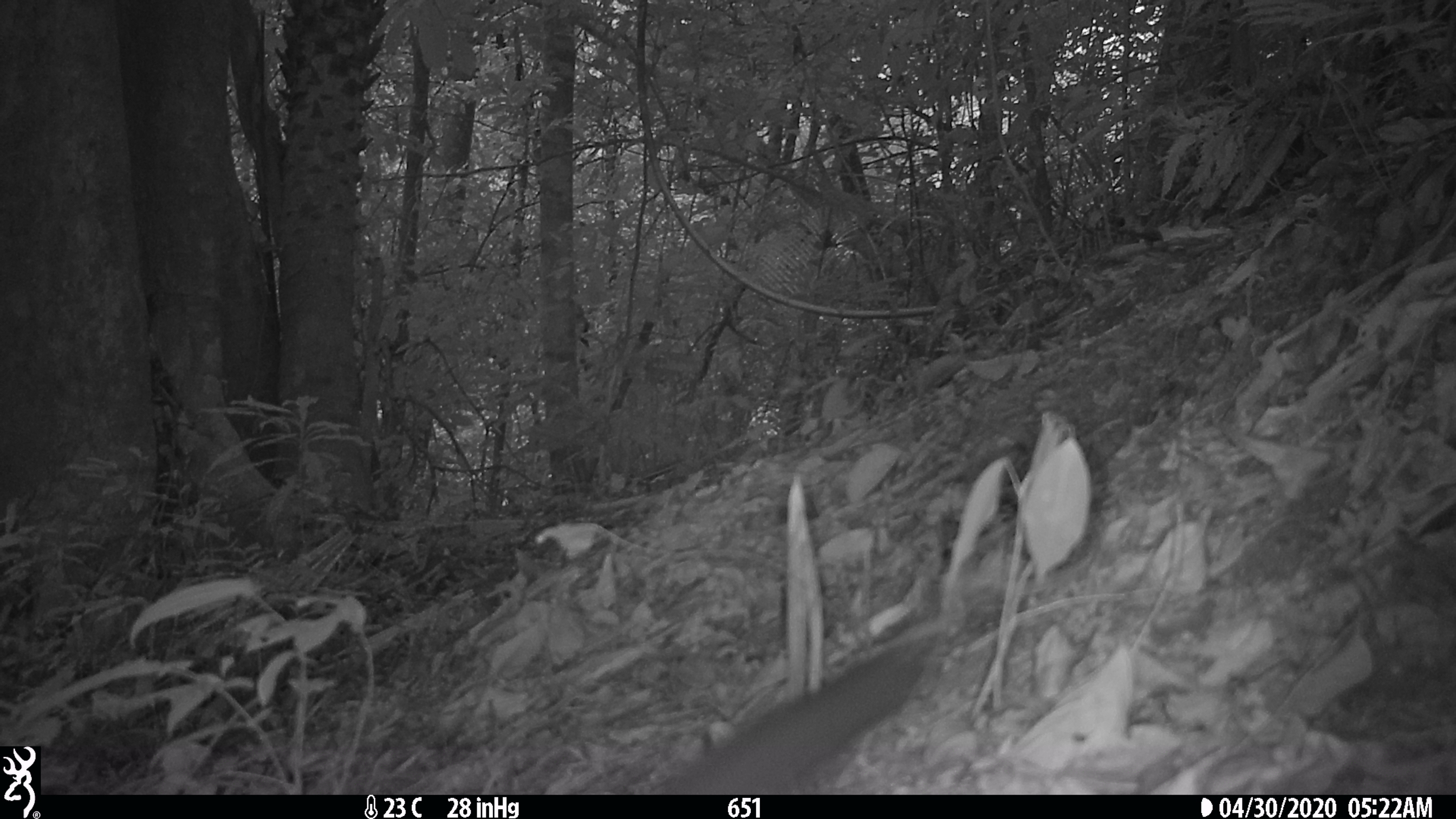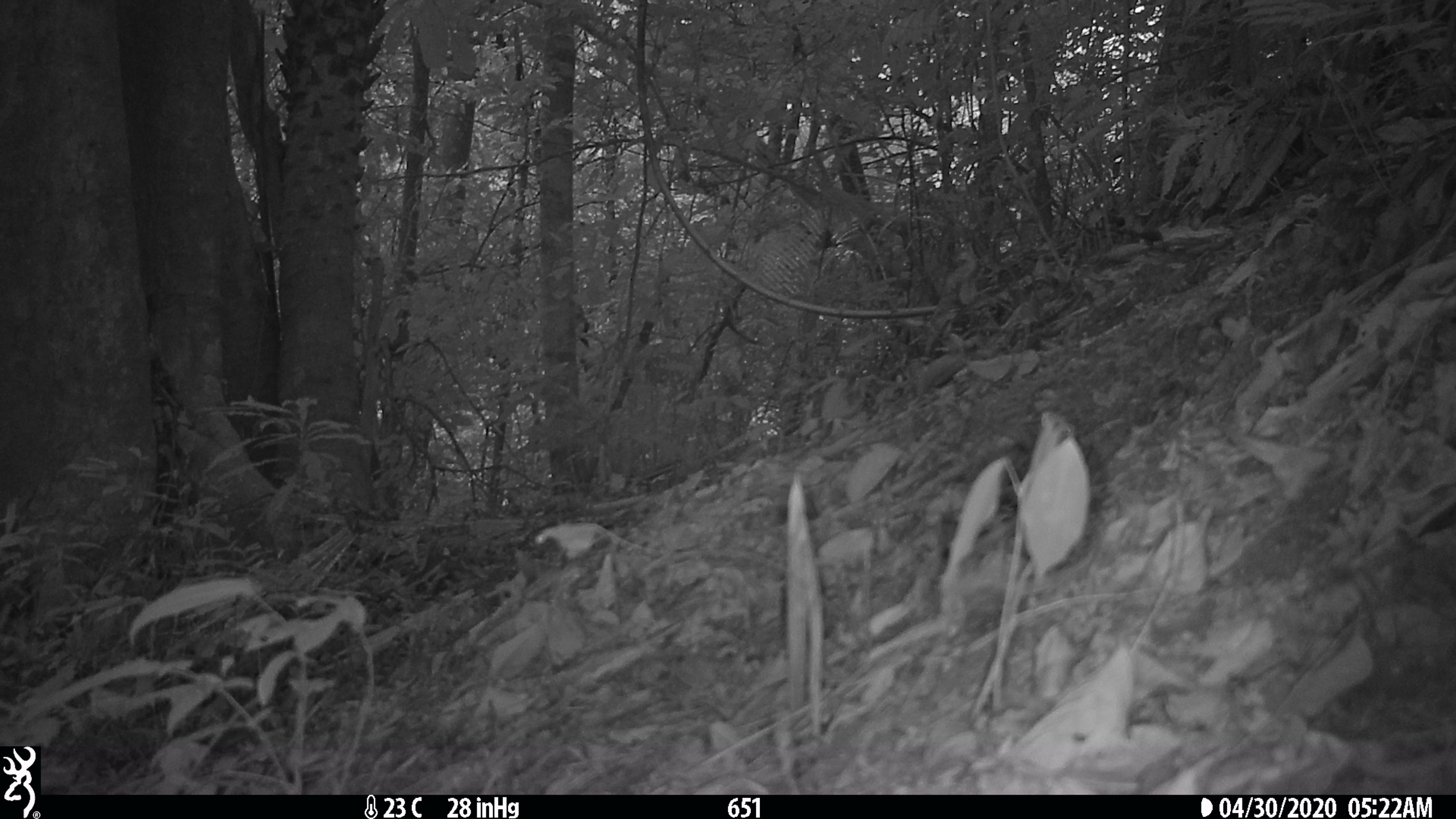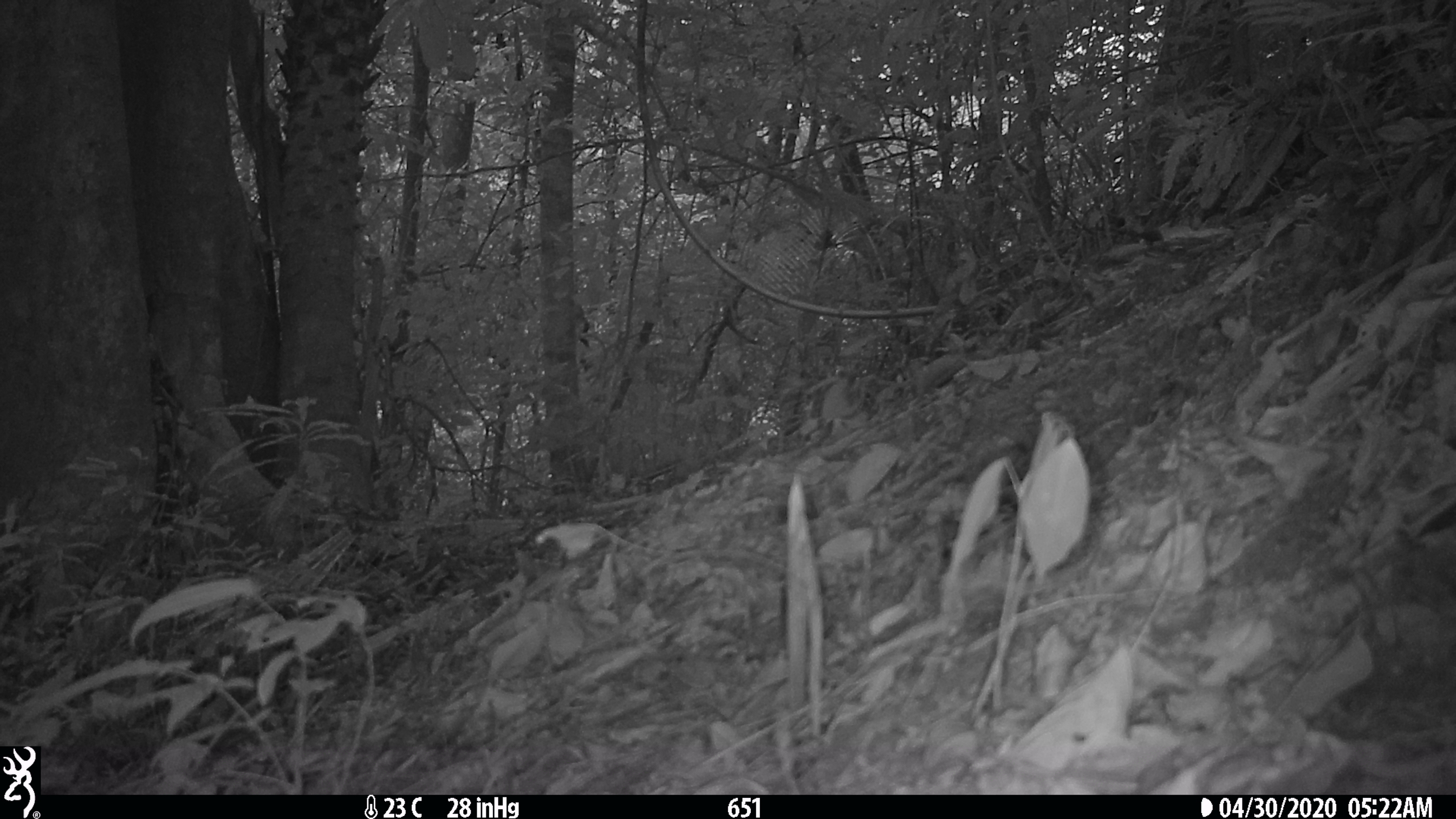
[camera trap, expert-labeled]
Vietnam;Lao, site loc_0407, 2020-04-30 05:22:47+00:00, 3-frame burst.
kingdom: Animalia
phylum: Chordata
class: Mammalia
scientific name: Mammalia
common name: mammal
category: unidentified small mammal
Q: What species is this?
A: Unidentified small mammal (mammal) (Mammalia).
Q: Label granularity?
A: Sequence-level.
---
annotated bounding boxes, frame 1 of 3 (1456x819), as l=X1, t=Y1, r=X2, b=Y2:
unidentified small mammal: l=652, t=637, r=937, b=795